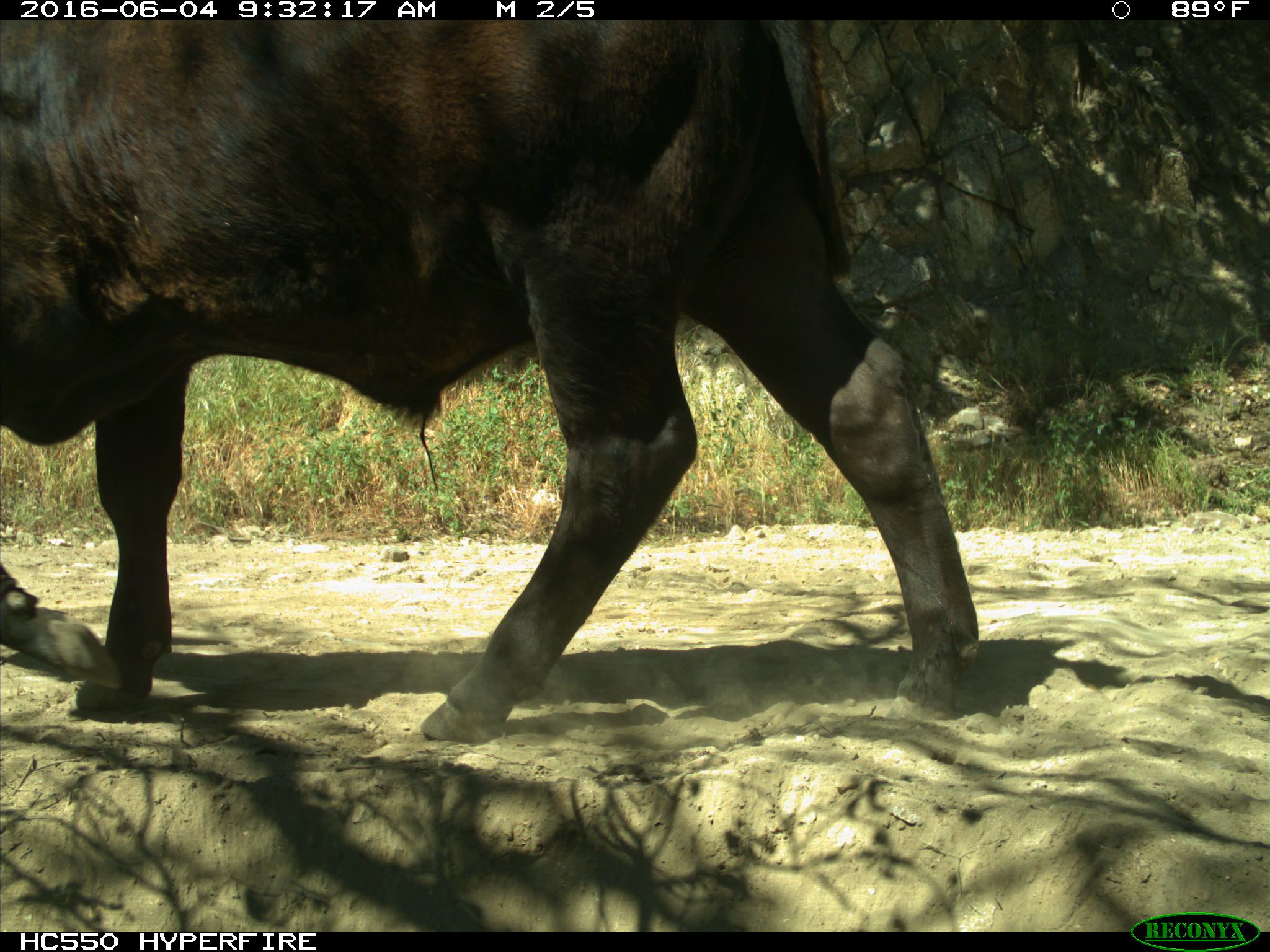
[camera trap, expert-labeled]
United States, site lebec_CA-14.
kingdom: Animalia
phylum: Chordata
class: Mammalia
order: Artiodactyla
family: Bovidae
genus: Bos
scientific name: Bos taurus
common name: domestic cow